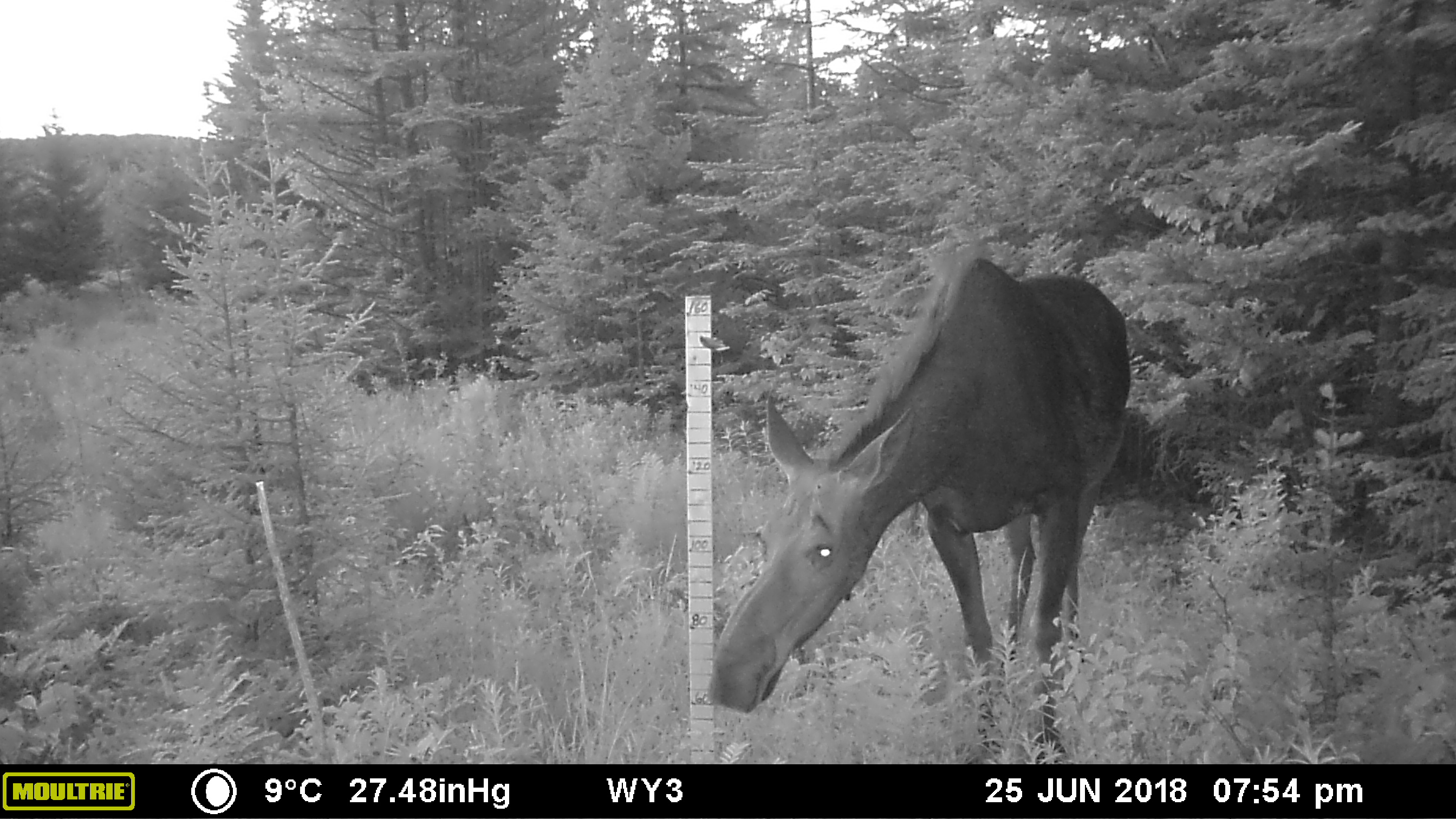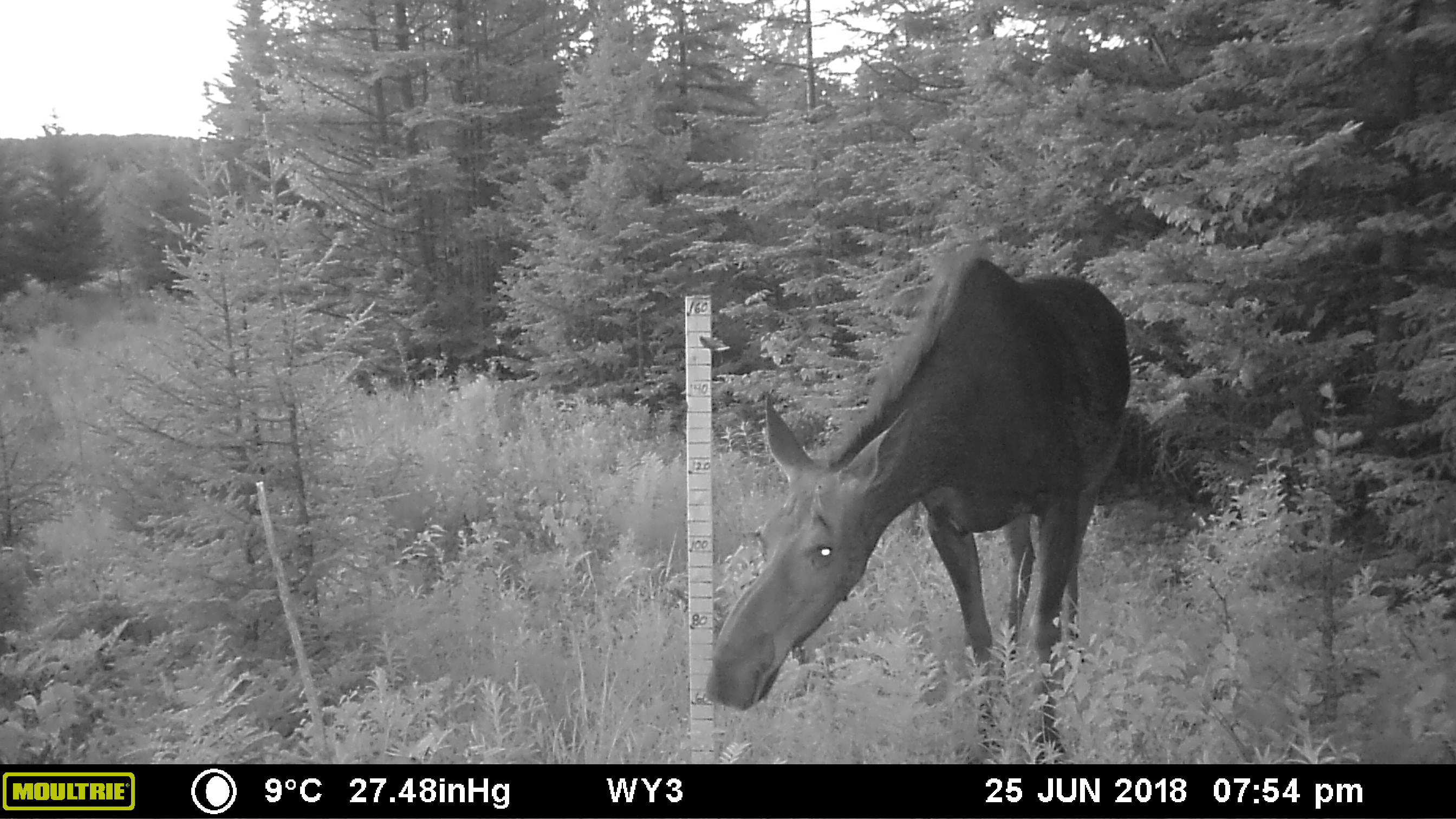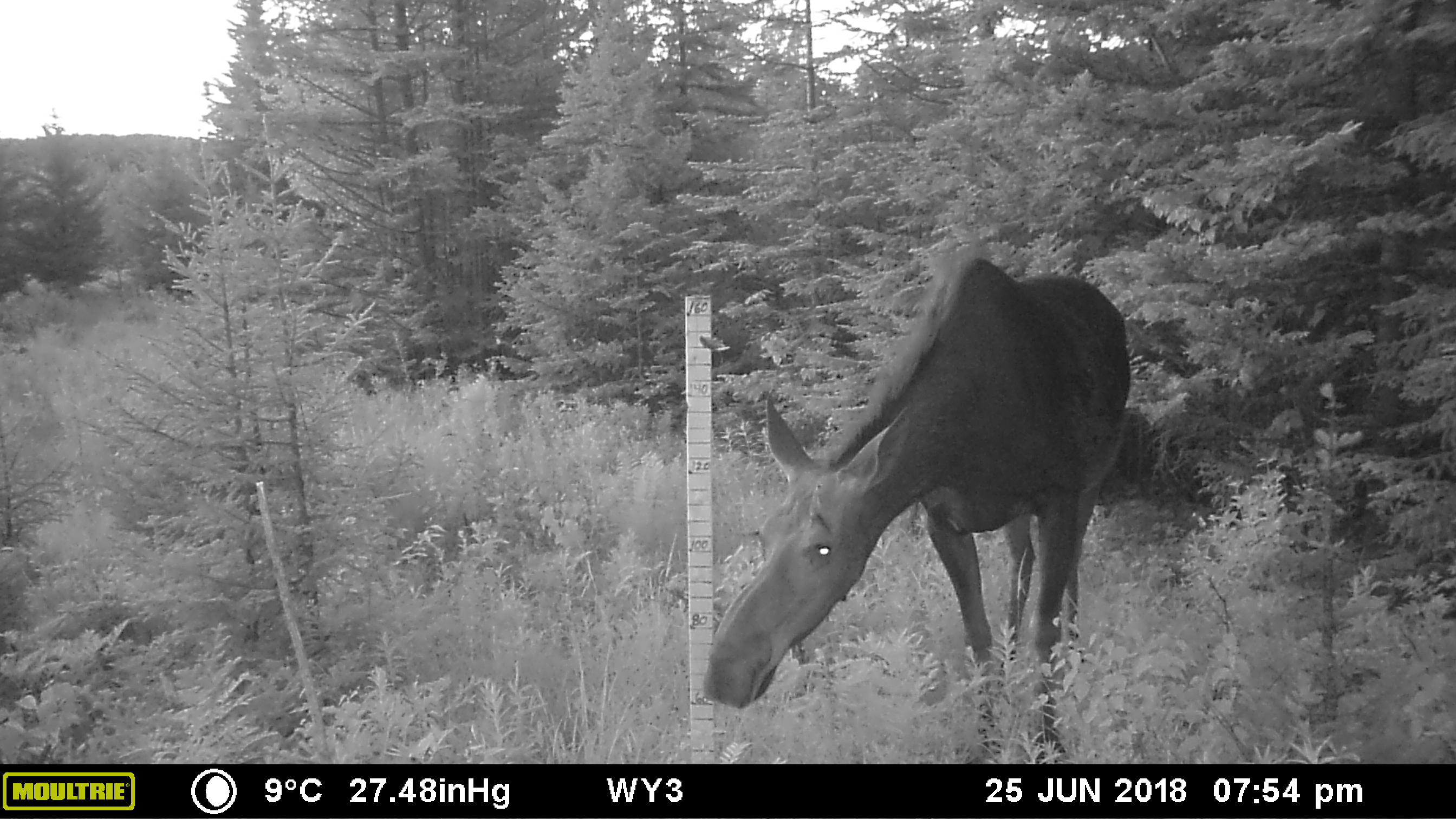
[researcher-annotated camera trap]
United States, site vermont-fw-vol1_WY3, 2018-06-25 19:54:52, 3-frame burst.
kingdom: Animalia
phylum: Chordata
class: Mammalia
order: Artiodactyla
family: Cervidae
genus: Alces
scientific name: Alces alces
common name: moose